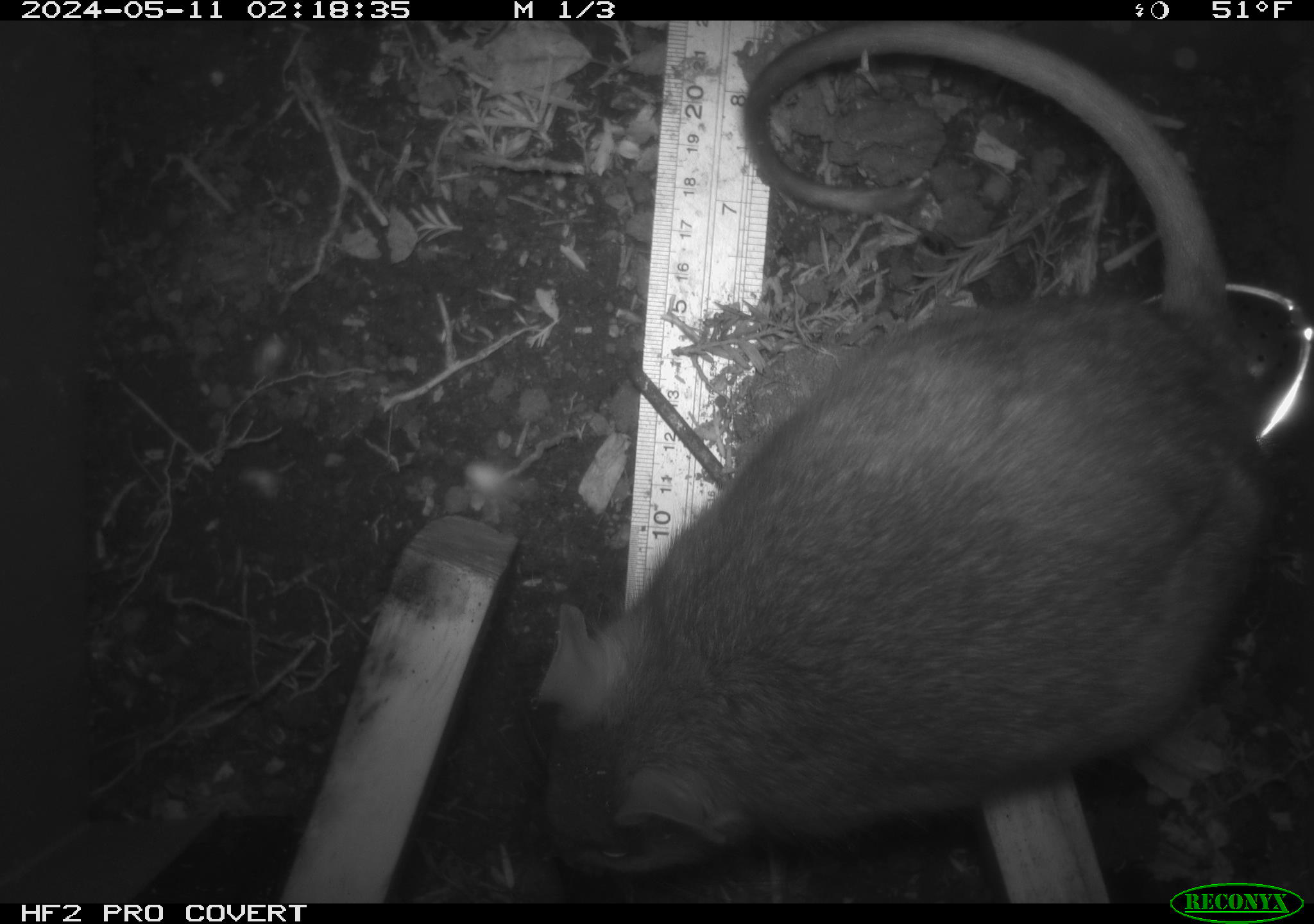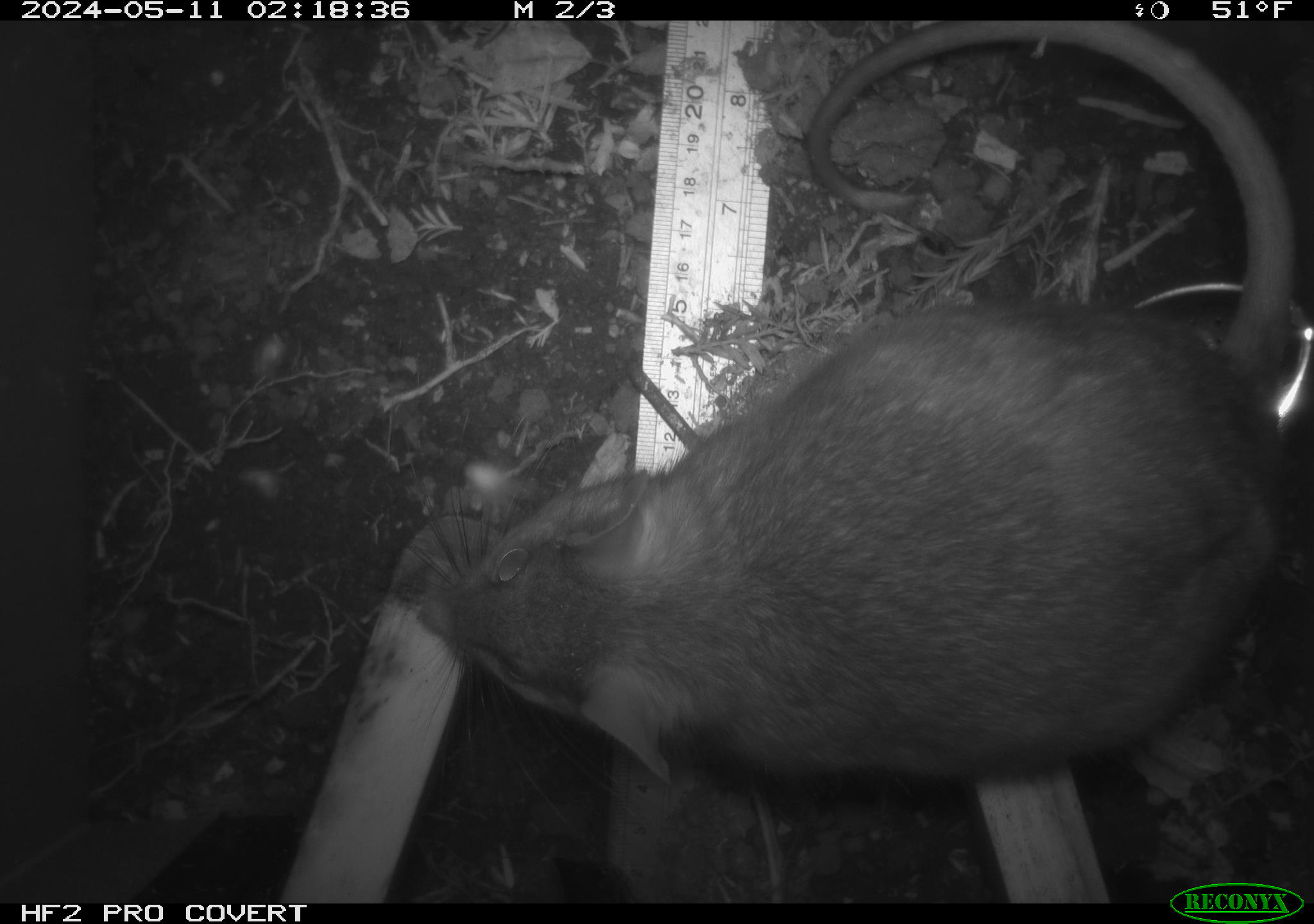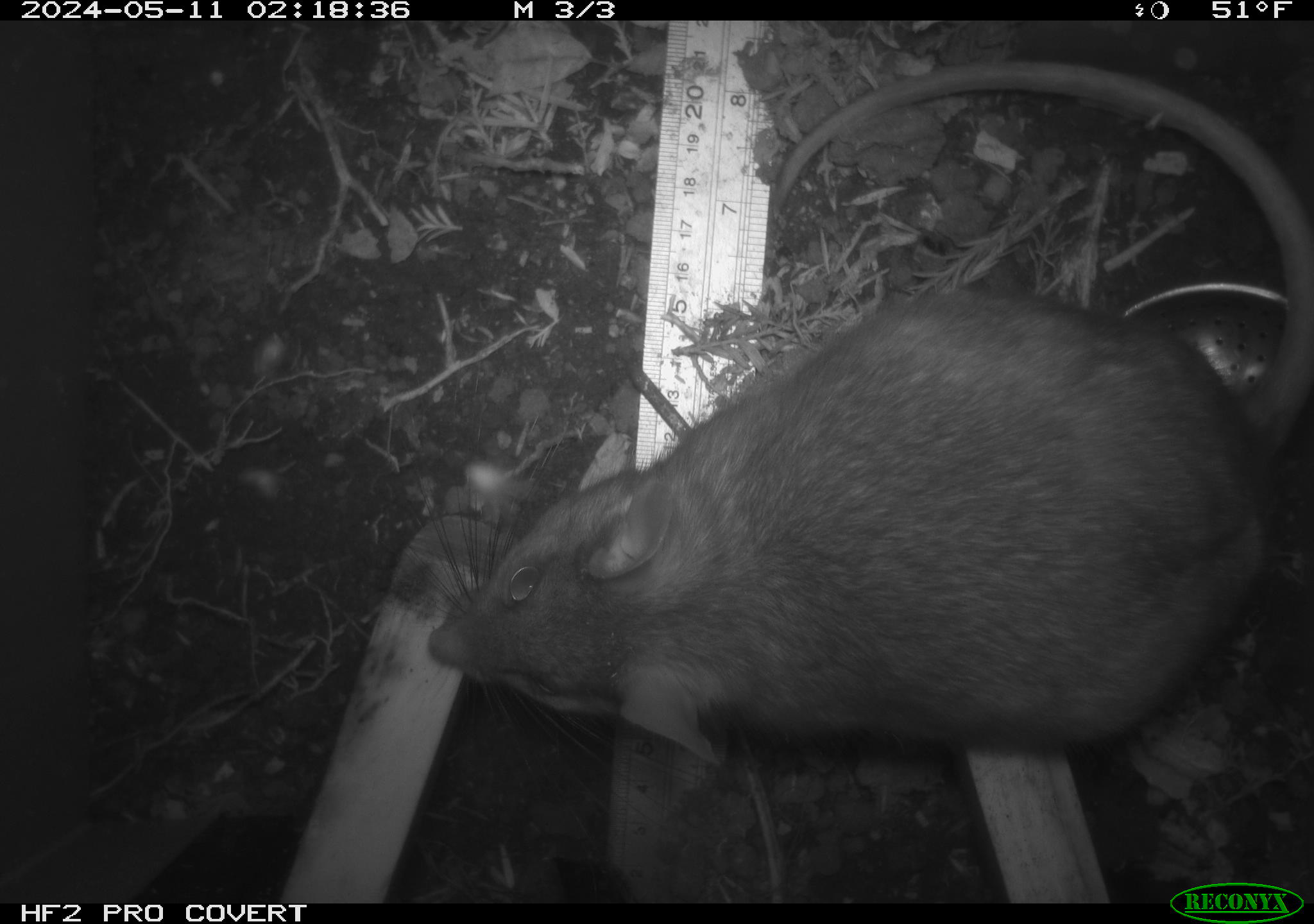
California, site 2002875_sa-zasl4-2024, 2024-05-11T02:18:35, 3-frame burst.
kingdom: Animalia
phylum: Chordata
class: Mammalia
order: Rodentia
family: Cricetidae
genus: Neotoma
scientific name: Neotoma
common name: pack rat or woodrat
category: neotoma species